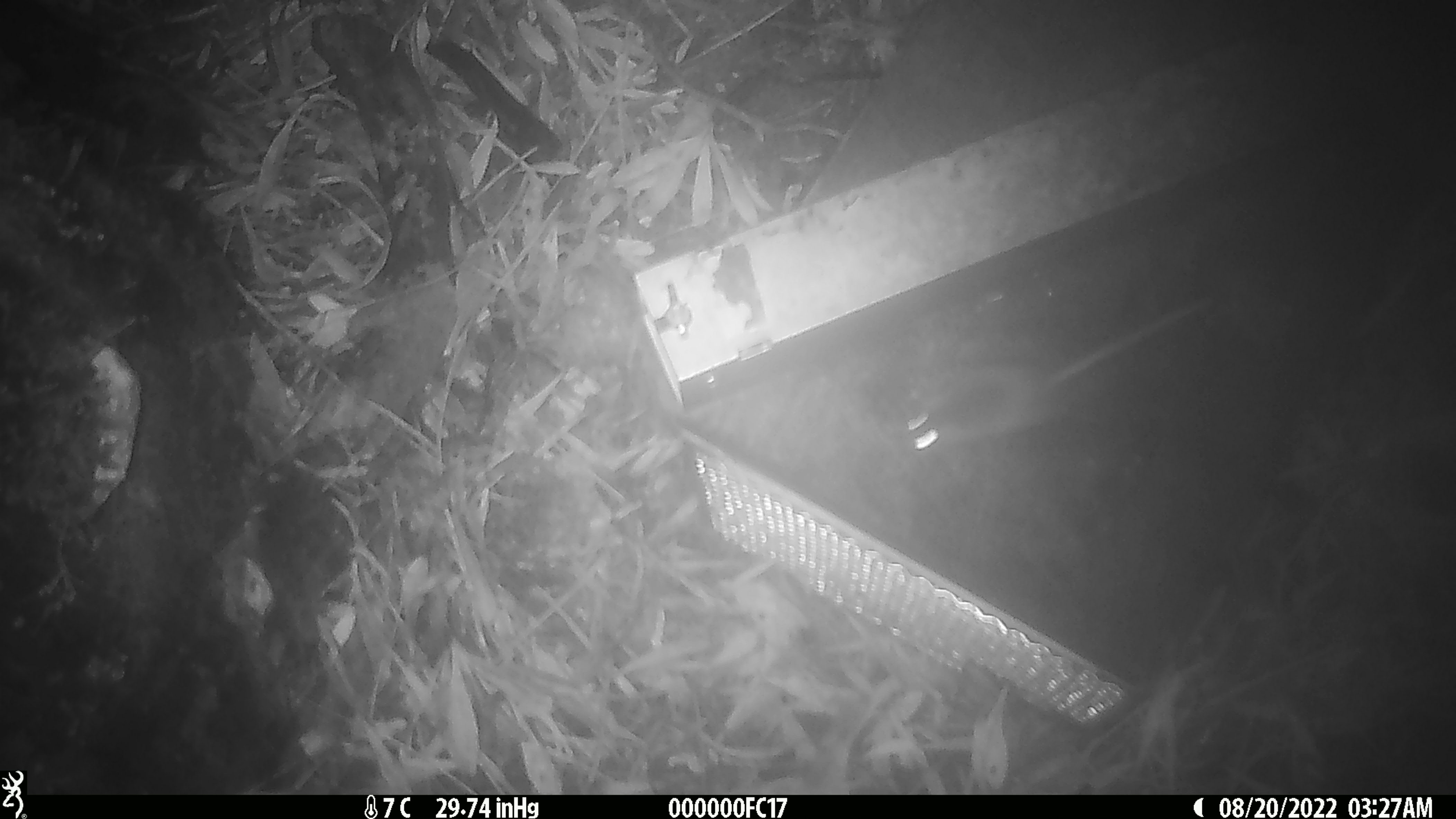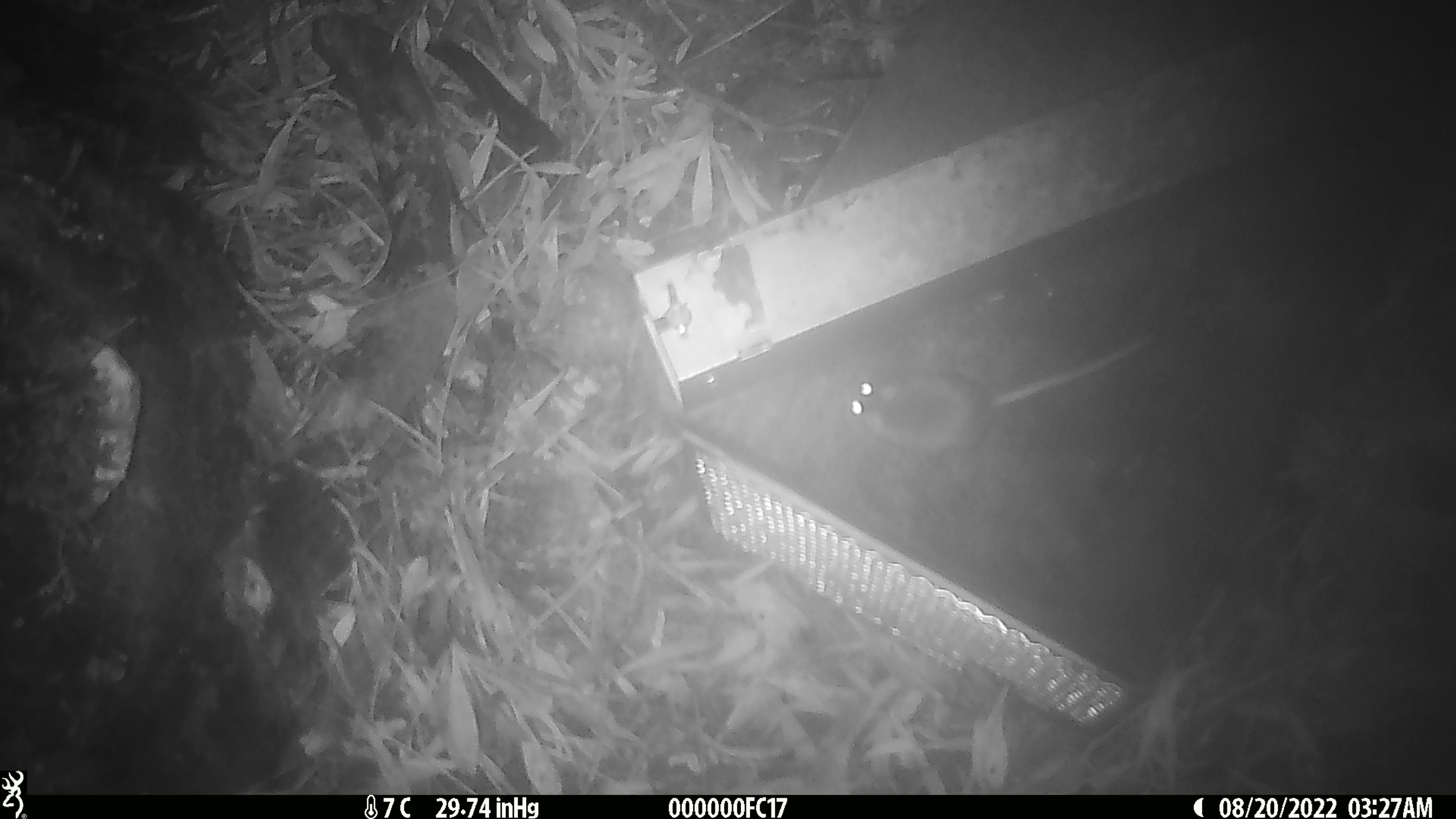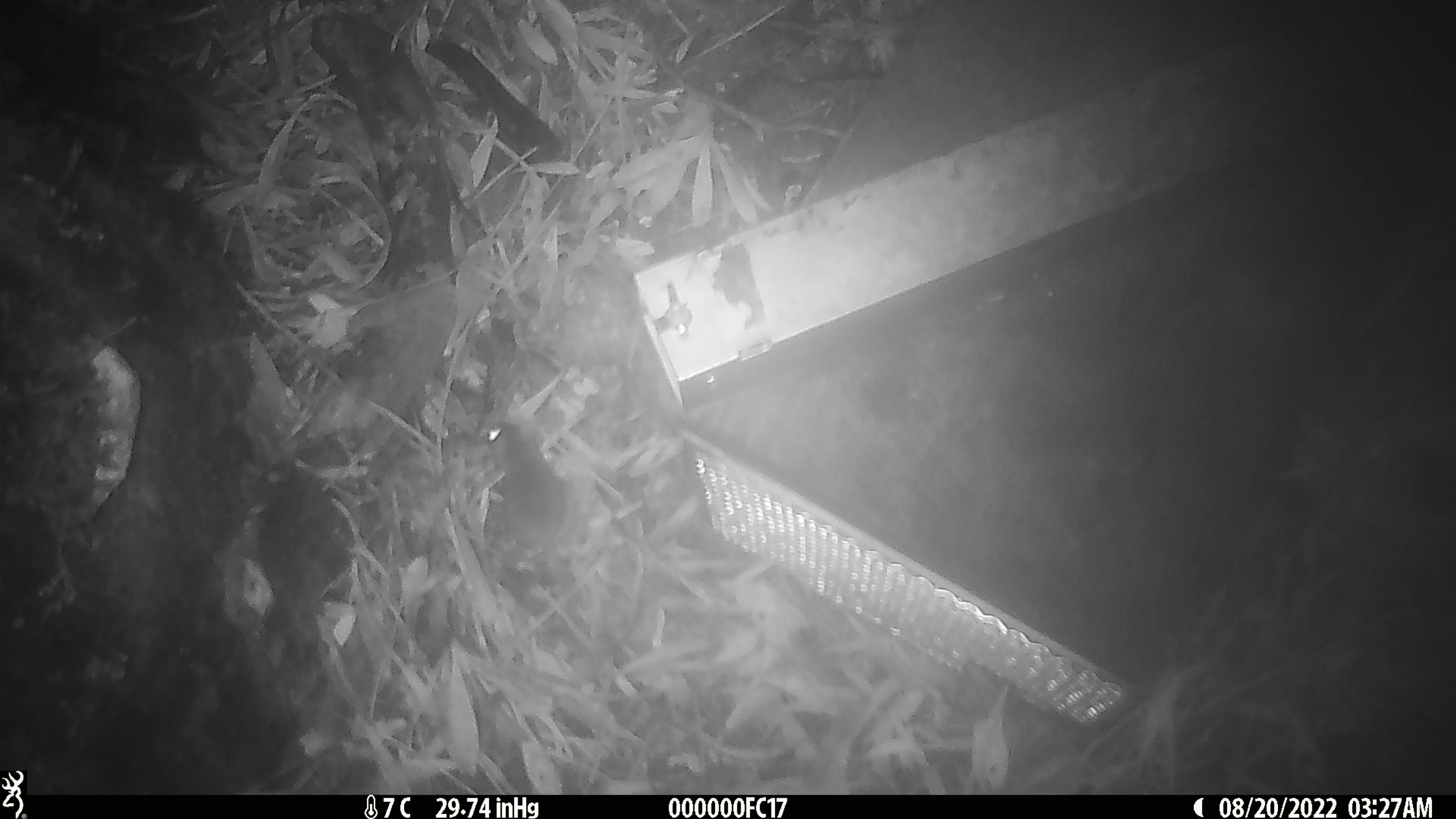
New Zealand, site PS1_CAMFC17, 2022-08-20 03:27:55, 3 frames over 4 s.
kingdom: Animalia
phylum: Chordata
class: Mammalia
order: Rodentia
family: Muridae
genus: Mus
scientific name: Mus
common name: mouse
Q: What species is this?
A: Mouse (Mus).